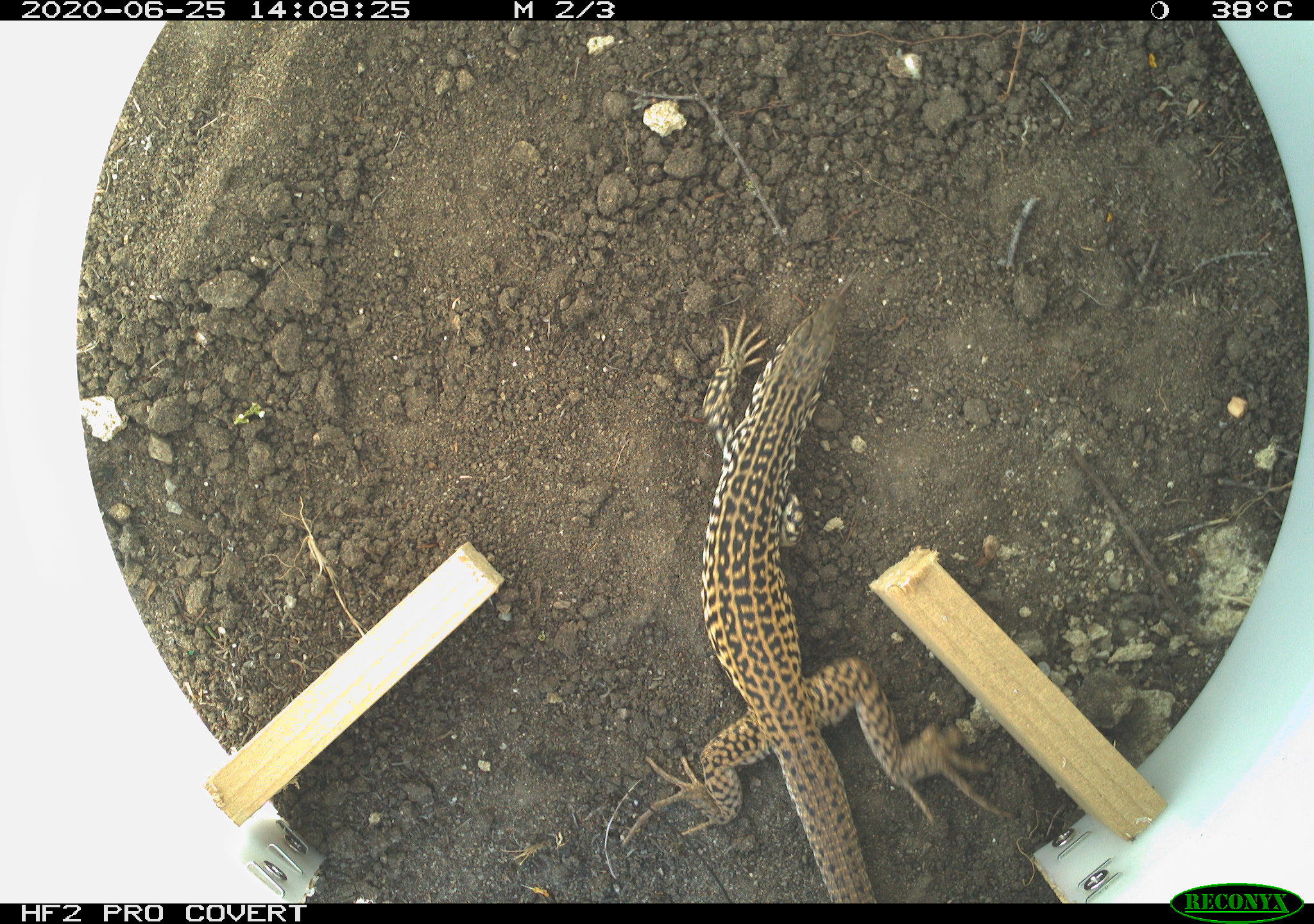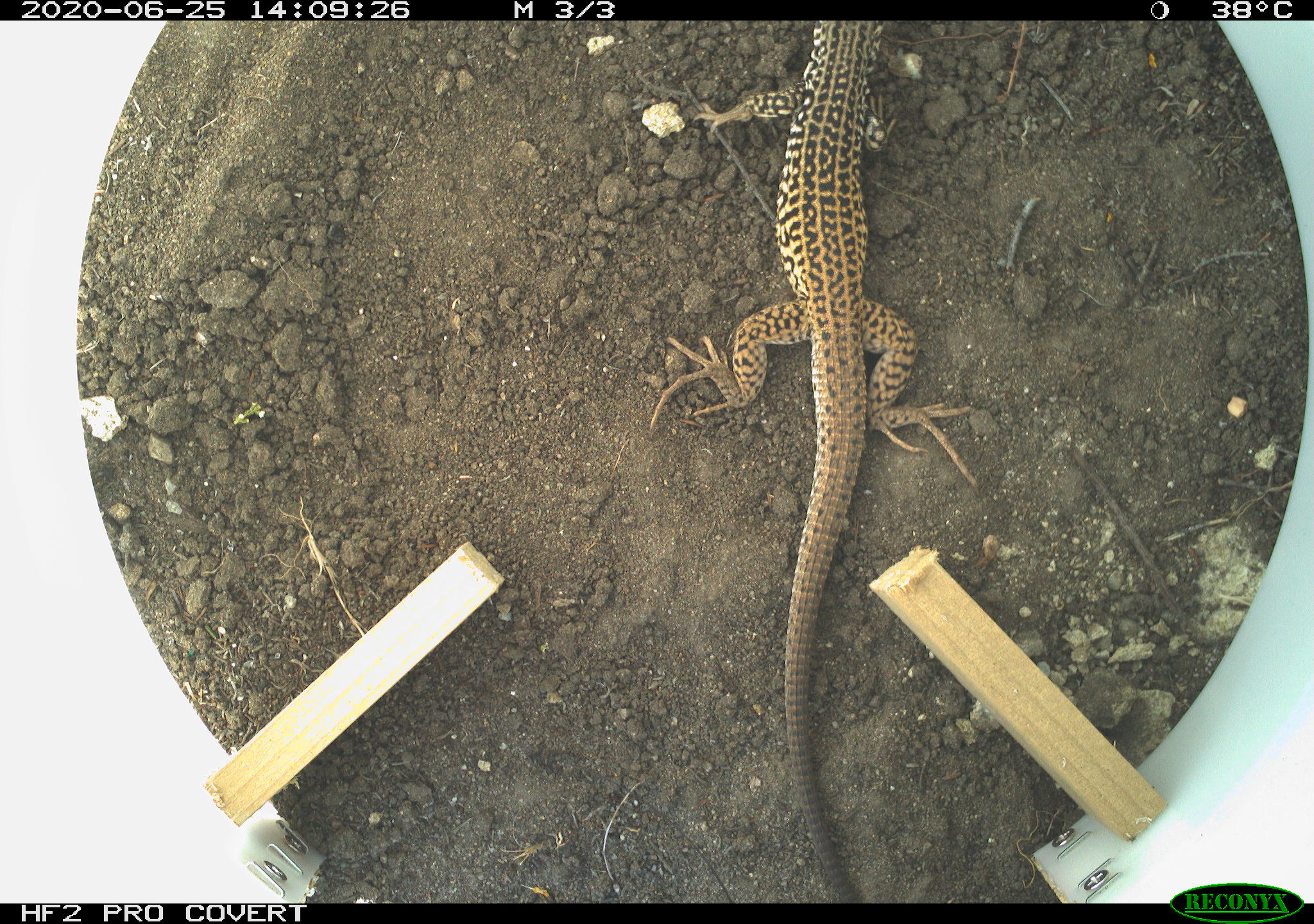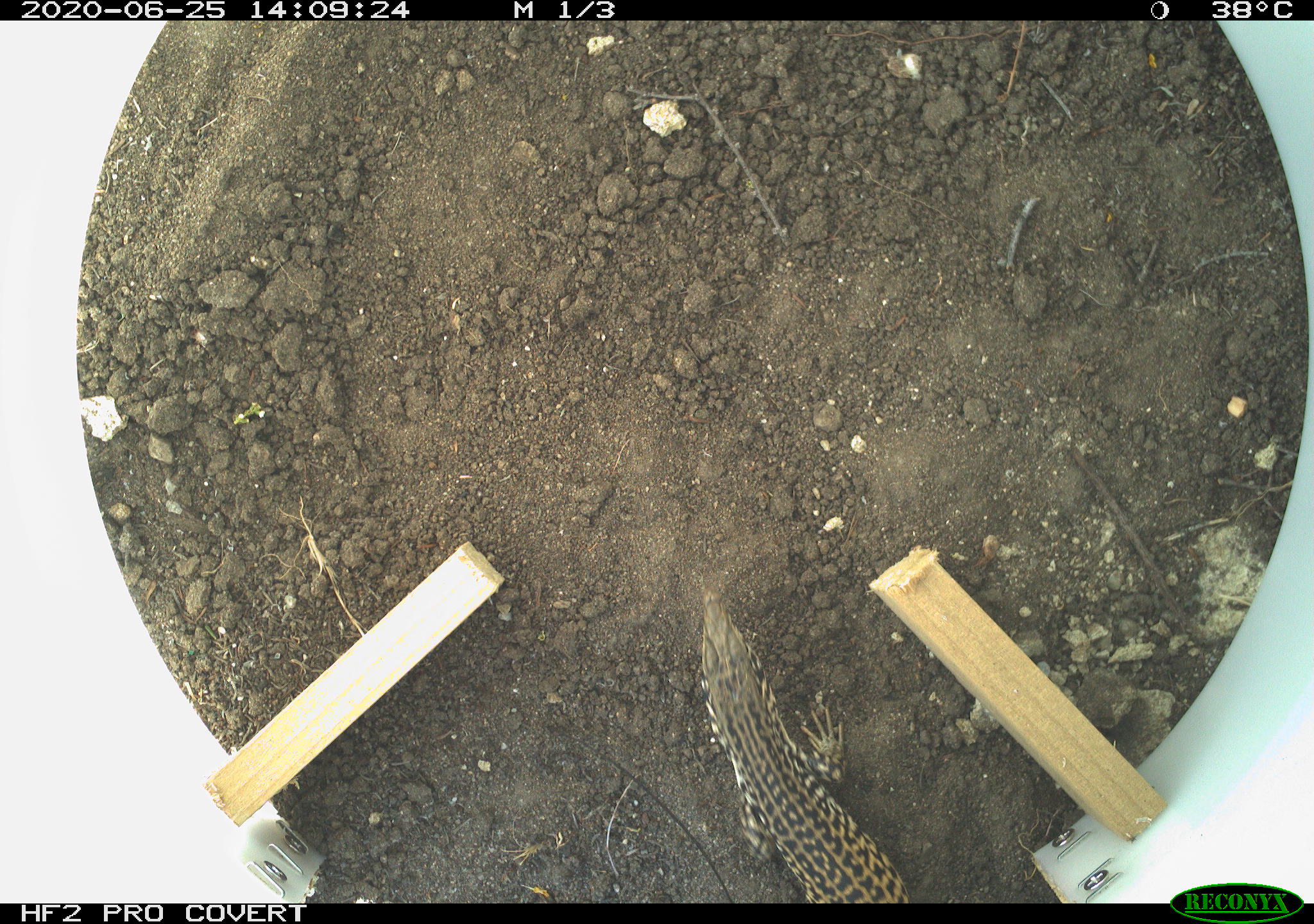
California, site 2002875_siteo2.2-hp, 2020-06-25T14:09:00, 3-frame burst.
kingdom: Animalia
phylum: Chordata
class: Reptilia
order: Squamata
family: Teiidae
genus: Aspidoscelis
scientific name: Aspidoscelis tigris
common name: western whiptail